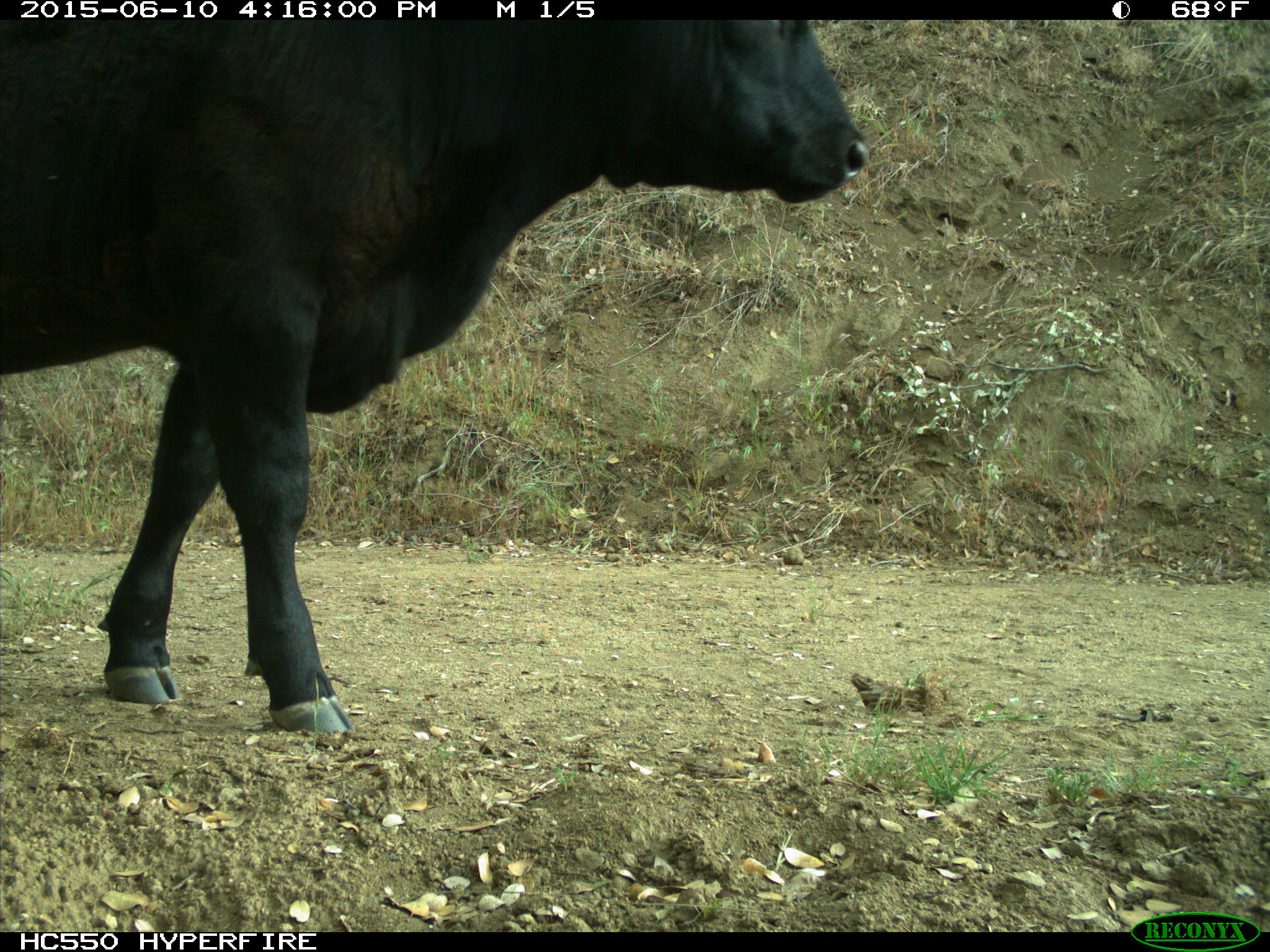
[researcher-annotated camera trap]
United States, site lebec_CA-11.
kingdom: Animalia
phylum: Chordata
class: Mammalia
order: Artiodactyla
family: Bovidae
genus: Bos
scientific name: Bos taurus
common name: domestic cow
Bos taurus (domestic cow).